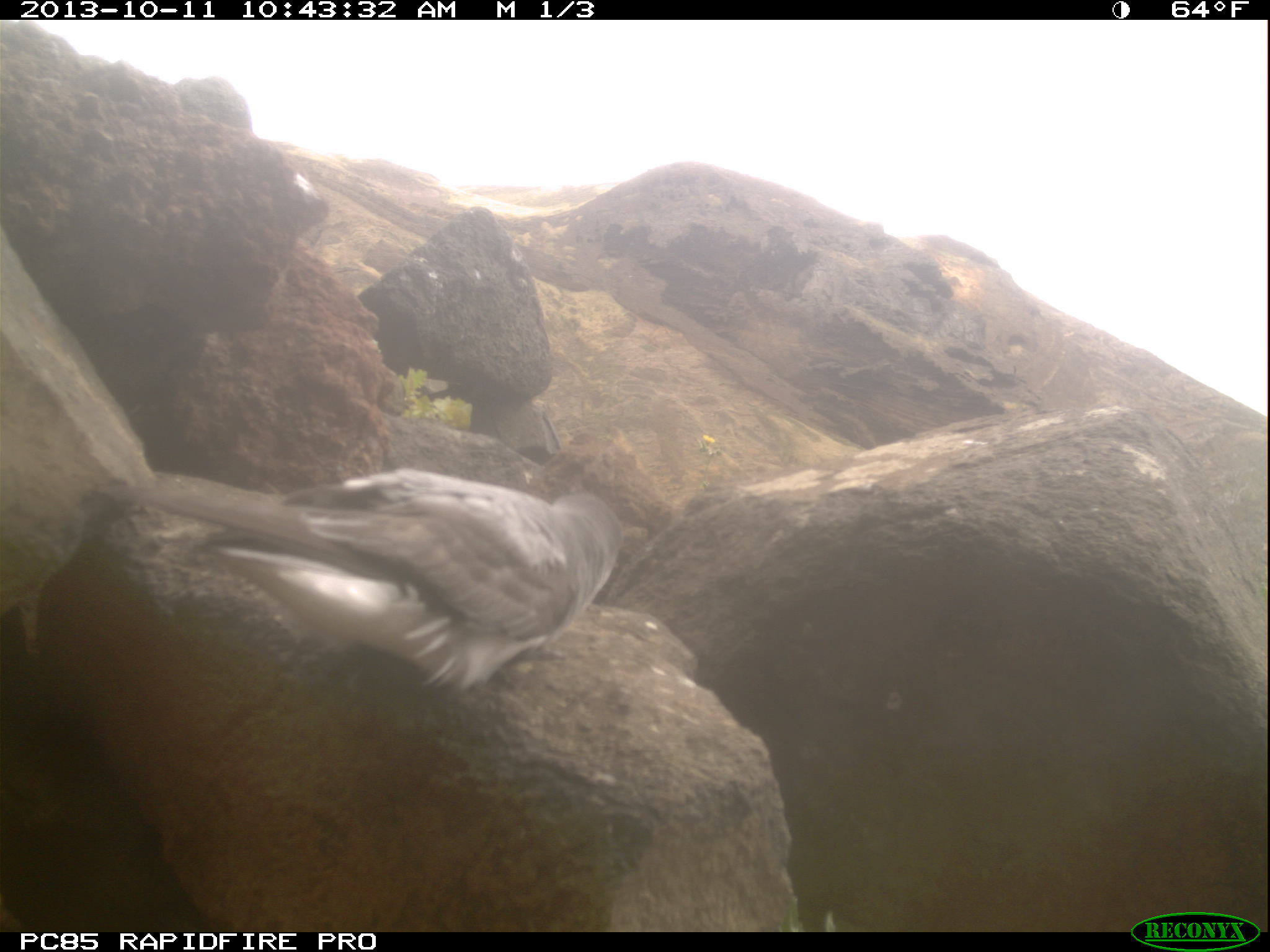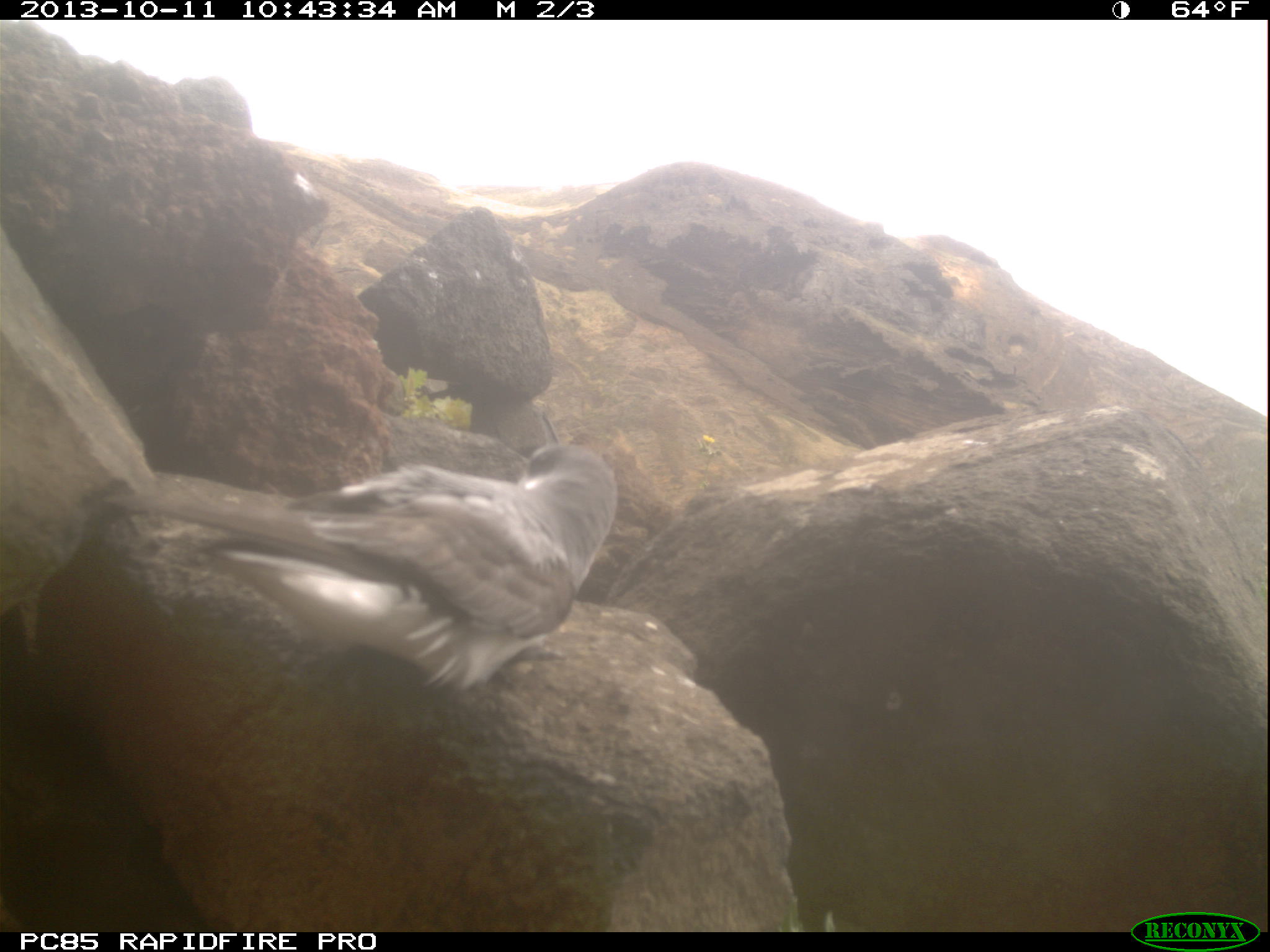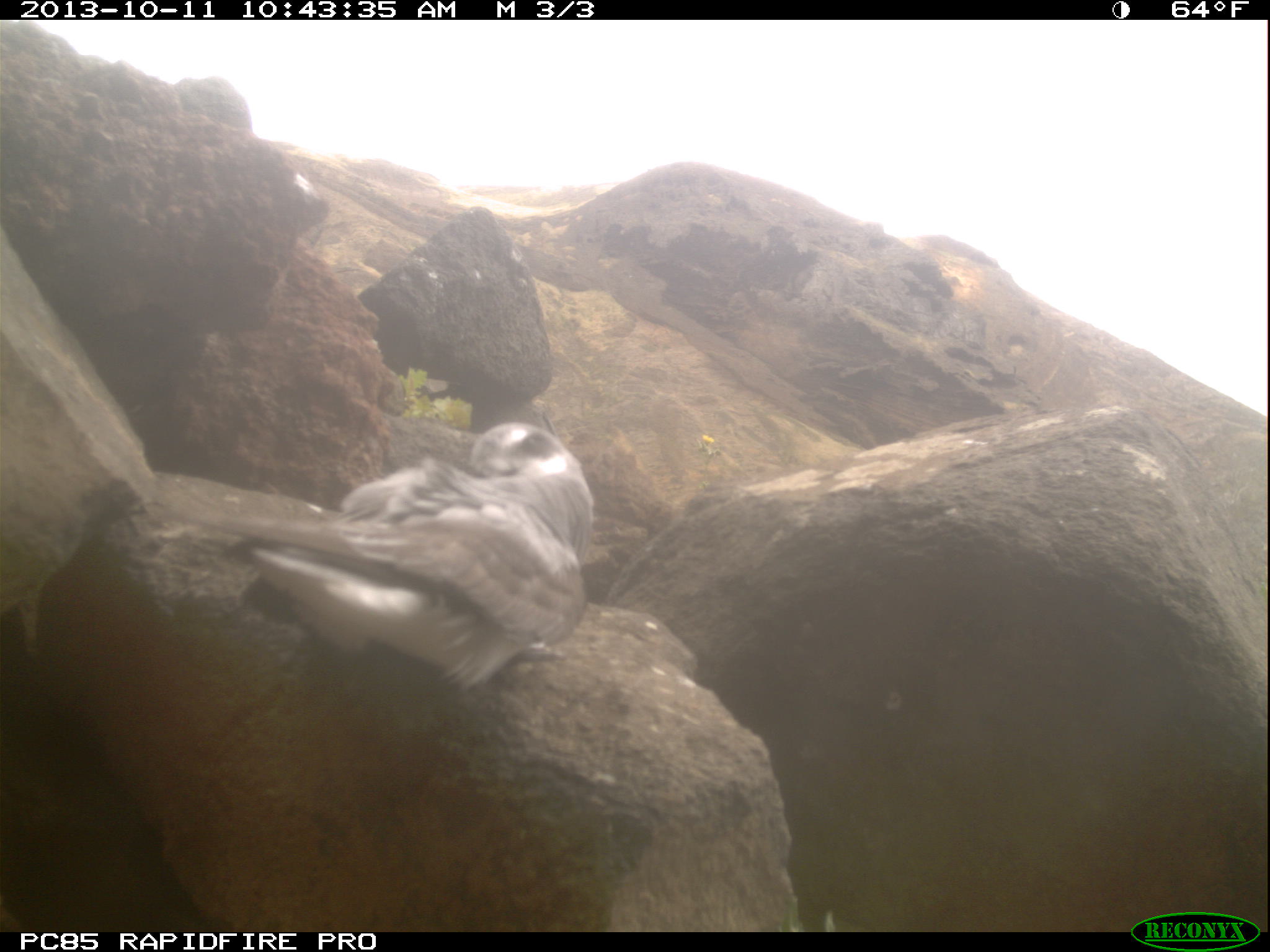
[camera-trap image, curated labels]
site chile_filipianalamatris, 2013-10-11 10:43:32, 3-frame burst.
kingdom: Animalia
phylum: Chordata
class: Aves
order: Procellariiformes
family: Procellariidae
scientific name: Procellariidae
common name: petrel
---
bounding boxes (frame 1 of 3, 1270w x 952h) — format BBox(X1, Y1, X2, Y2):
petrel: BBox(188, 465, 625, 712)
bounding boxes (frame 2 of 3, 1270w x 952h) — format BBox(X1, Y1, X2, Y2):
petrel: BBox(223, 432, 621, 710)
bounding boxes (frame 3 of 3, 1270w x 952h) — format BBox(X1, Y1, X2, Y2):
petrel: BBox(223, 418, 598, 704)